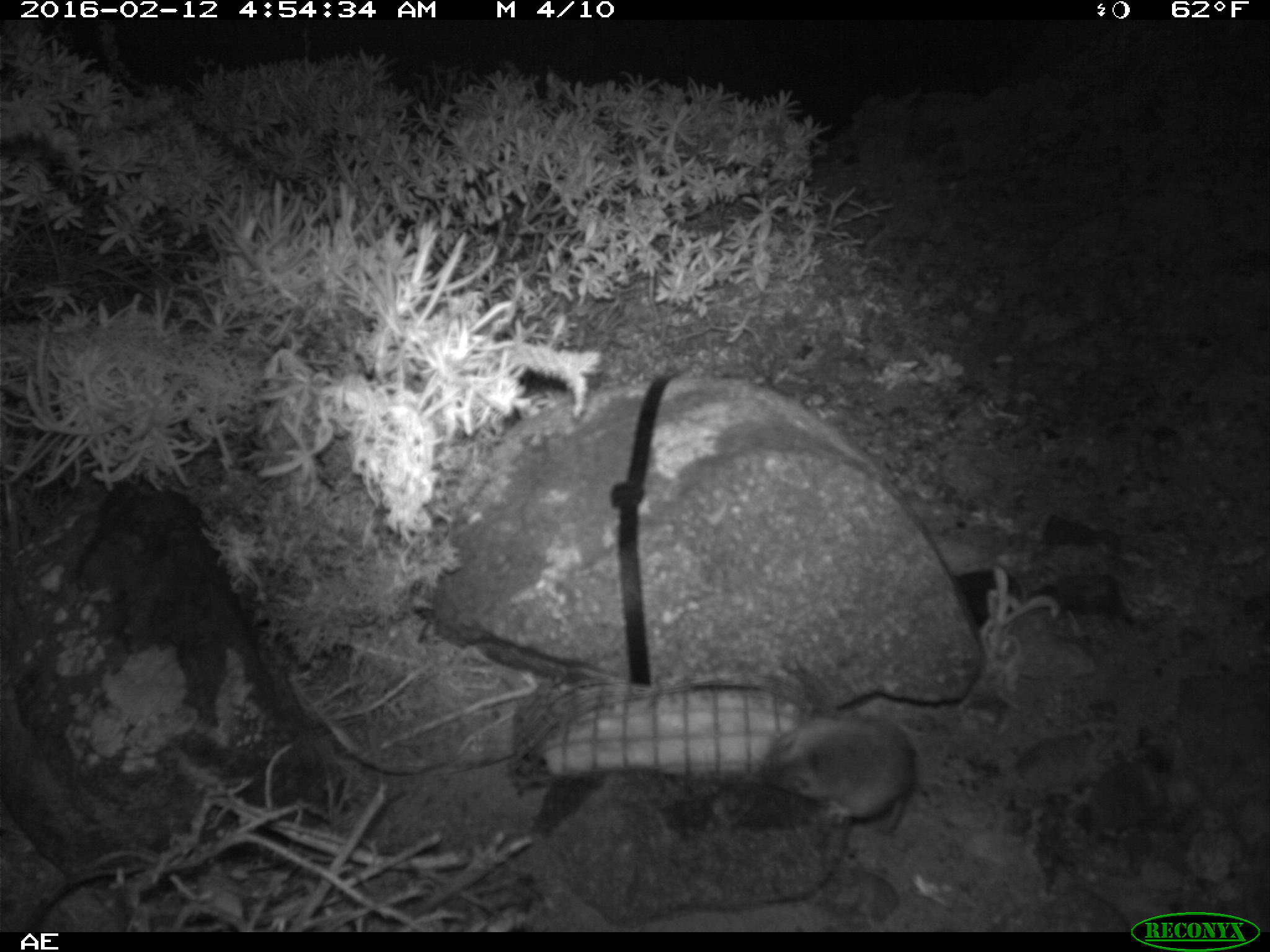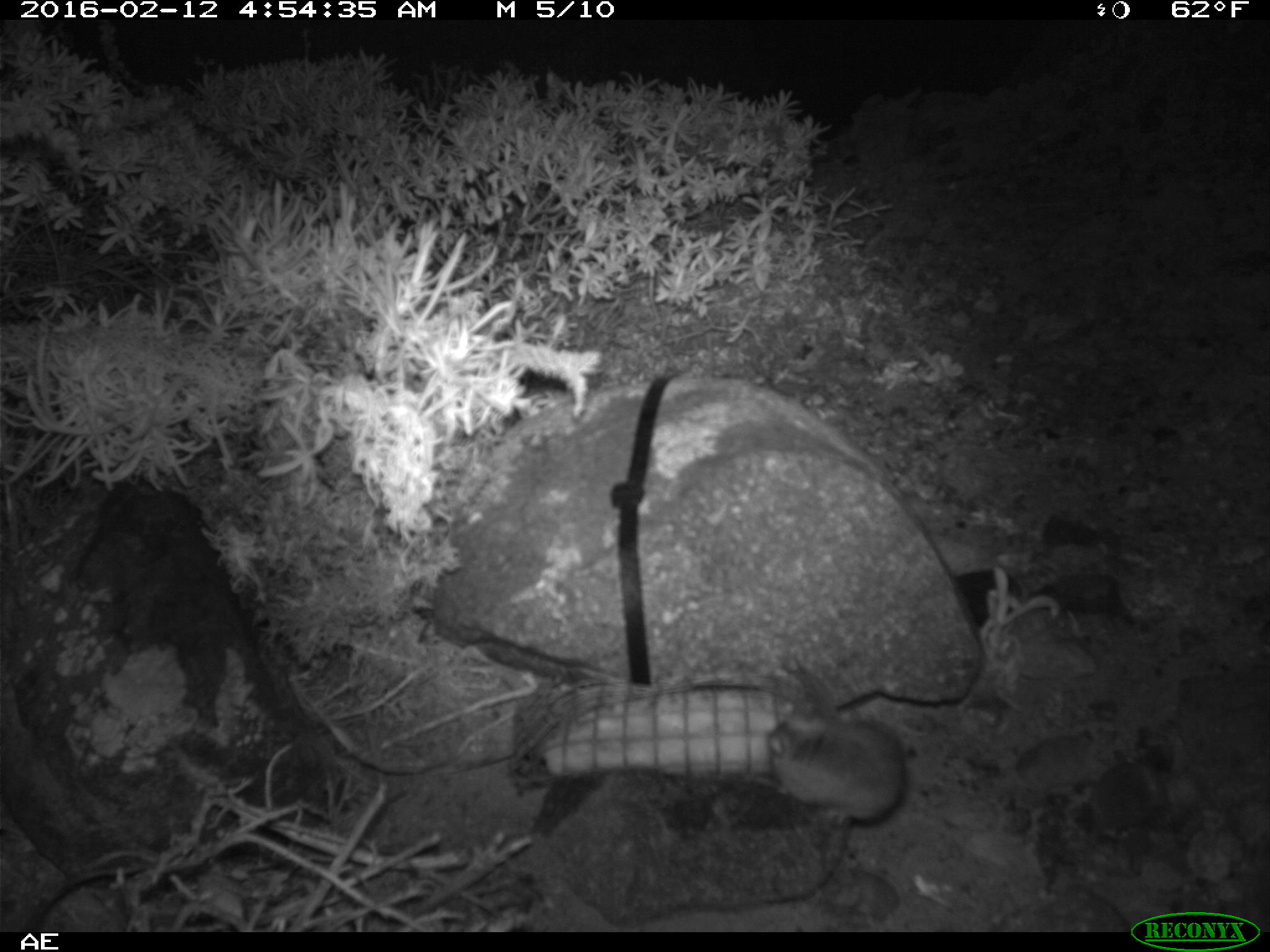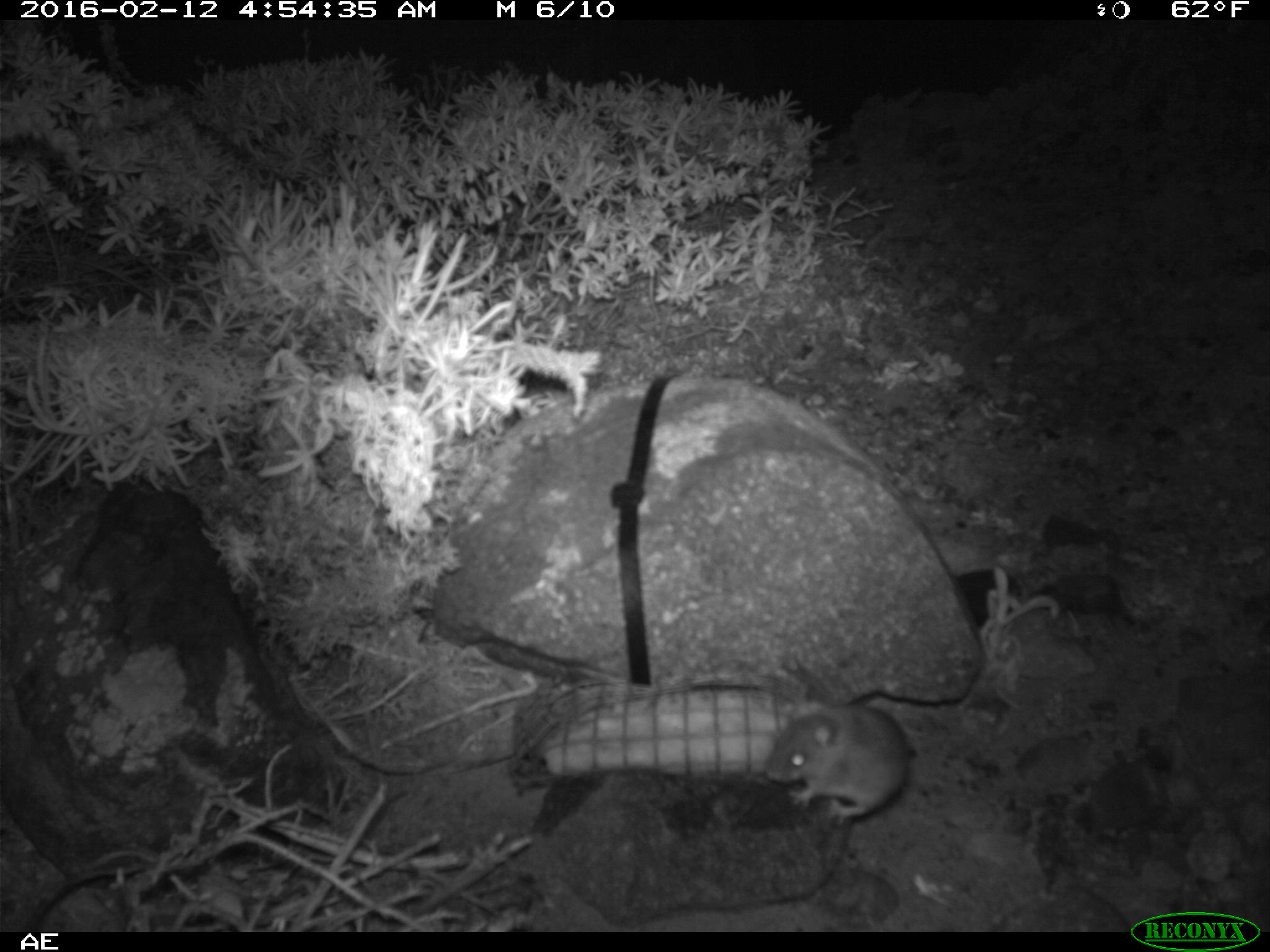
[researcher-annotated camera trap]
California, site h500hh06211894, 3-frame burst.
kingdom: Animalia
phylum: Chordata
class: Mammalia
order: Rodentia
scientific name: Rodentia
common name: rodent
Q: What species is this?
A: Rodent (Rodentia).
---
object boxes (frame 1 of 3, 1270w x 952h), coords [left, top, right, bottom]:
rodent: [764, 713, 920, 835]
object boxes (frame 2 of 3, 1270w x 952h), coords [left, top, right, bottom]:
rodent: [767, 702, 905, 824]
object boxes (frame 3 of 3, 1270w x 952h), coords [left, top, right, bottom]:
rodent: [765, 702, 912, 827]